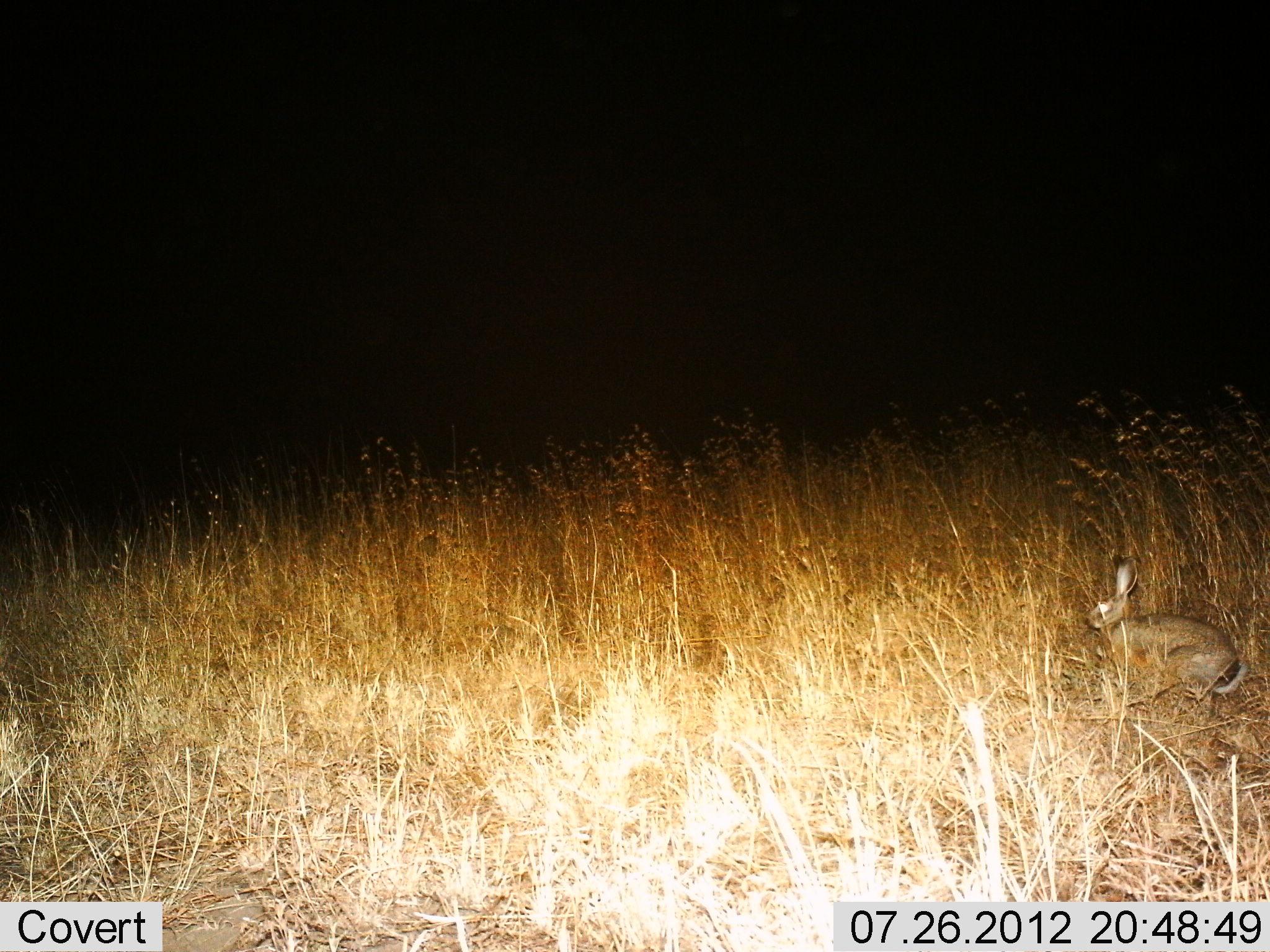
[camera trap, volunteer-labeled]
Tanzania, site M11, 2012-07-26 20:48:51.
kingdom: Animalia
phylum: Chordata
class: Mammalia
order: Lagomorpha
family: Leporidae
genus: Lepus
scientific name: Lepus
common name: hare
Hare (Lepus), count 1. Behavior (volunteer vote fractions): standing 70%, resting 10%, moving 20%, interacting 0%. Young present (vote fraction): 0%. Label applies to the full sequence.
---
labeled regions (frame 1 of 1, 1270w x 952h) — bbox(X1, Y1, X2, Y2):
animal: bbox(1081, 556, 1249, 705)